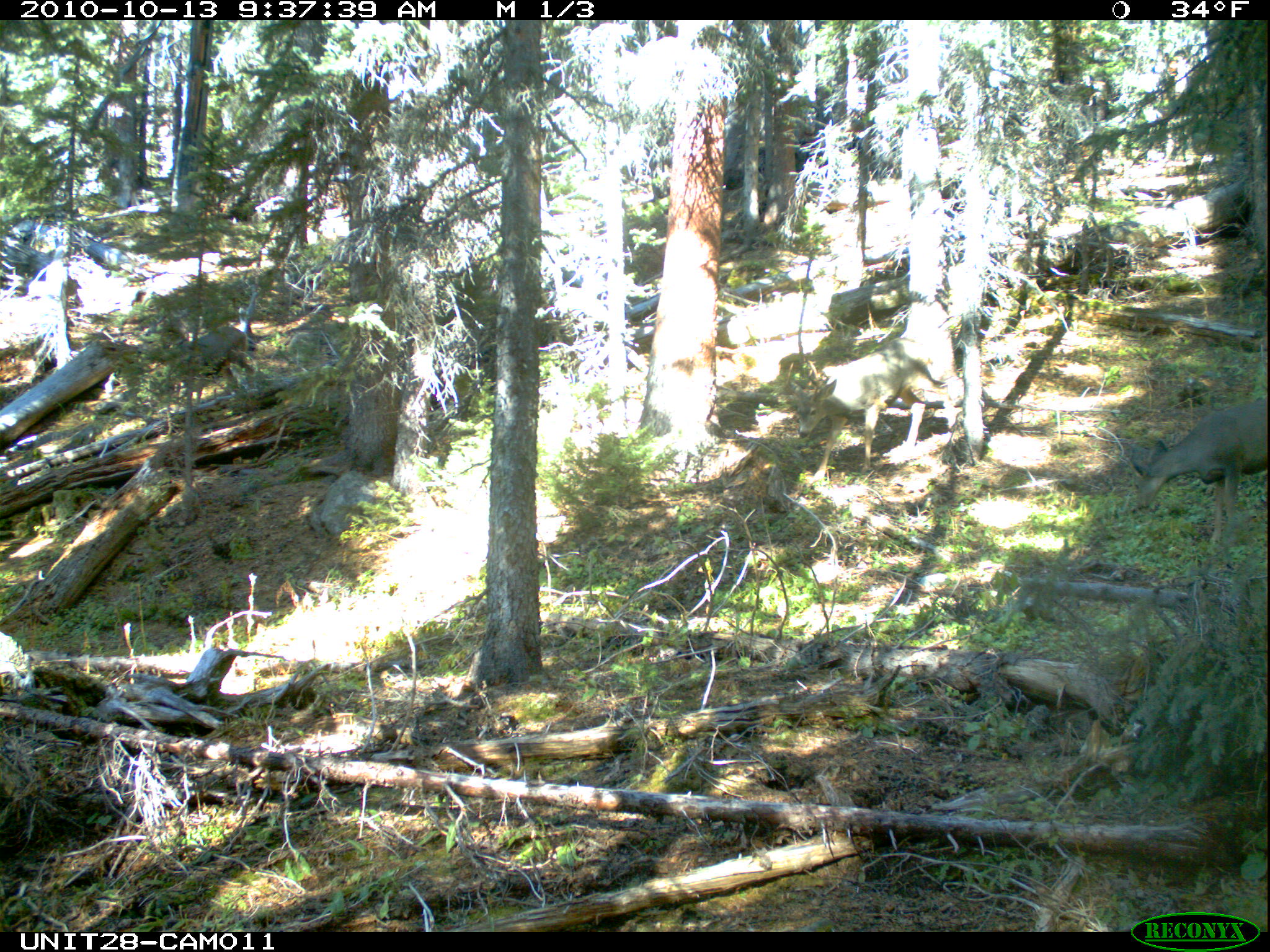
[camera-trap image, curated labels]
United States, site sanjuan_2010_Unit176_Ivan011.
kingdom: Animalia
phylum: Chordata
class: Mammalia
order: Artiodactyla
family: Cervidae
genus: Odocoileus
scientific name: Odocoileus hemionus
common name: mule deer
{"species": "Odocoileus hemionus (mule deer)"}